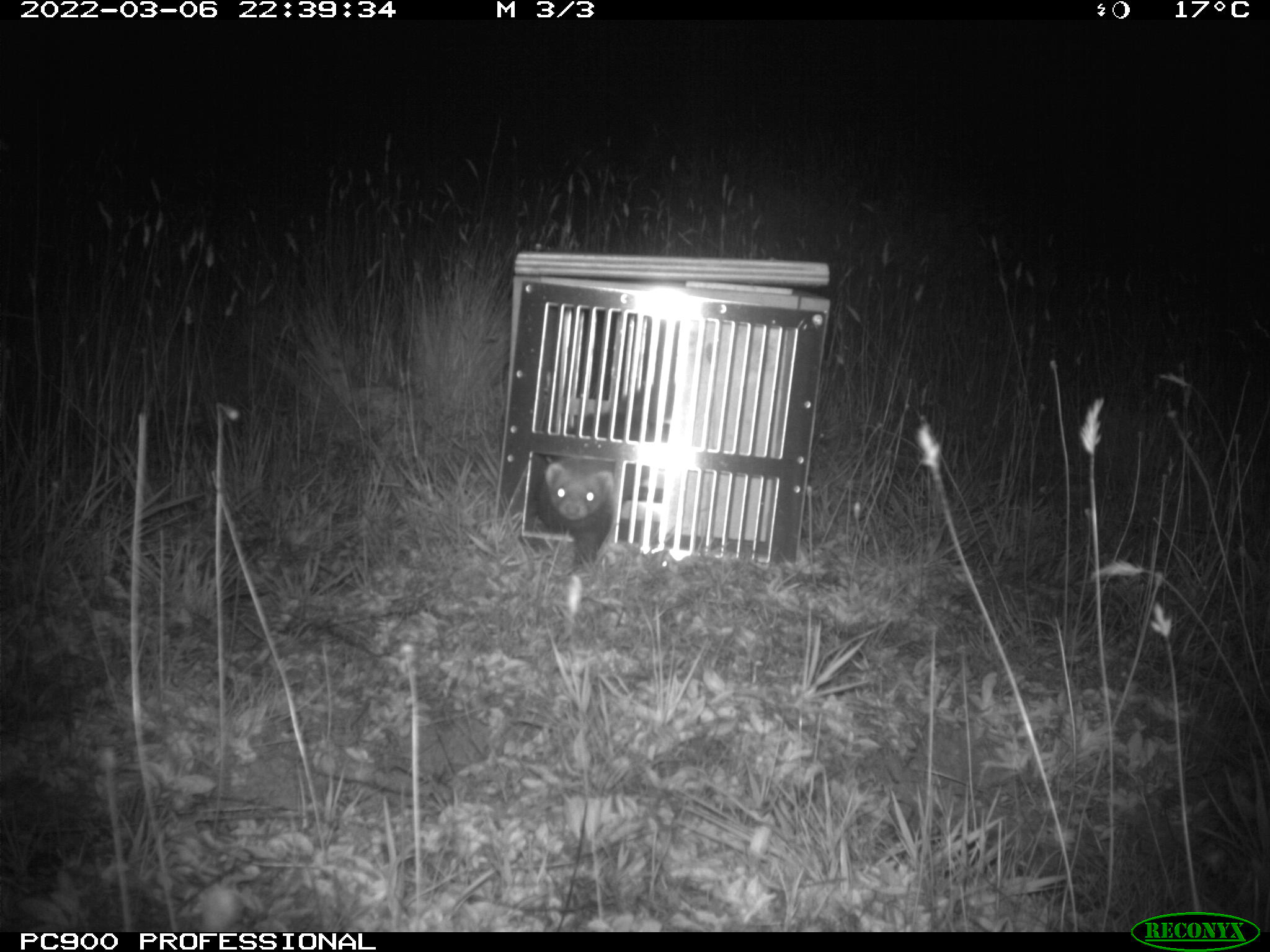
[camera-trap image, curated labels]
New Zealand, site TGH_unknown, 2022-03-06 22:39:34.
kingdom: Animalia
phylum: Chordata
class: Mammalia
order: Carnivora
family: Mustelidae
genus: Mustela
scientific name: Mustela furo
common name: ferret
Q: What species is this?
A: Ferret (Mustela furo).